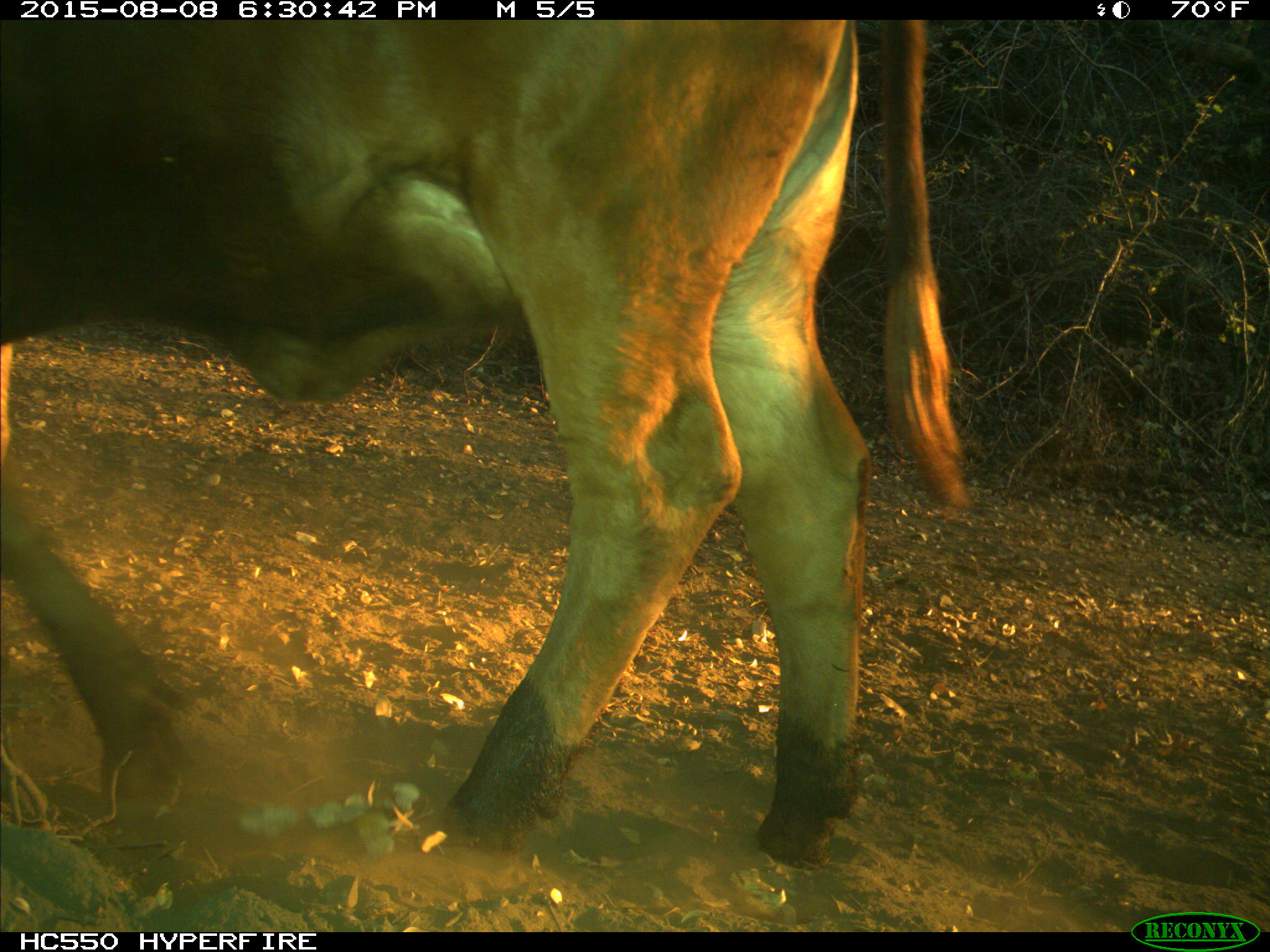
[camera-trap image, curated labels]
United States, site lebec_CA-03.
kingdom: Animalia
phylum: Chordata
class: Mammalia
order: Artiodactyla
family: Bovidae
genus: Bos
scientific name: Bos taurus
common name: domestic cow